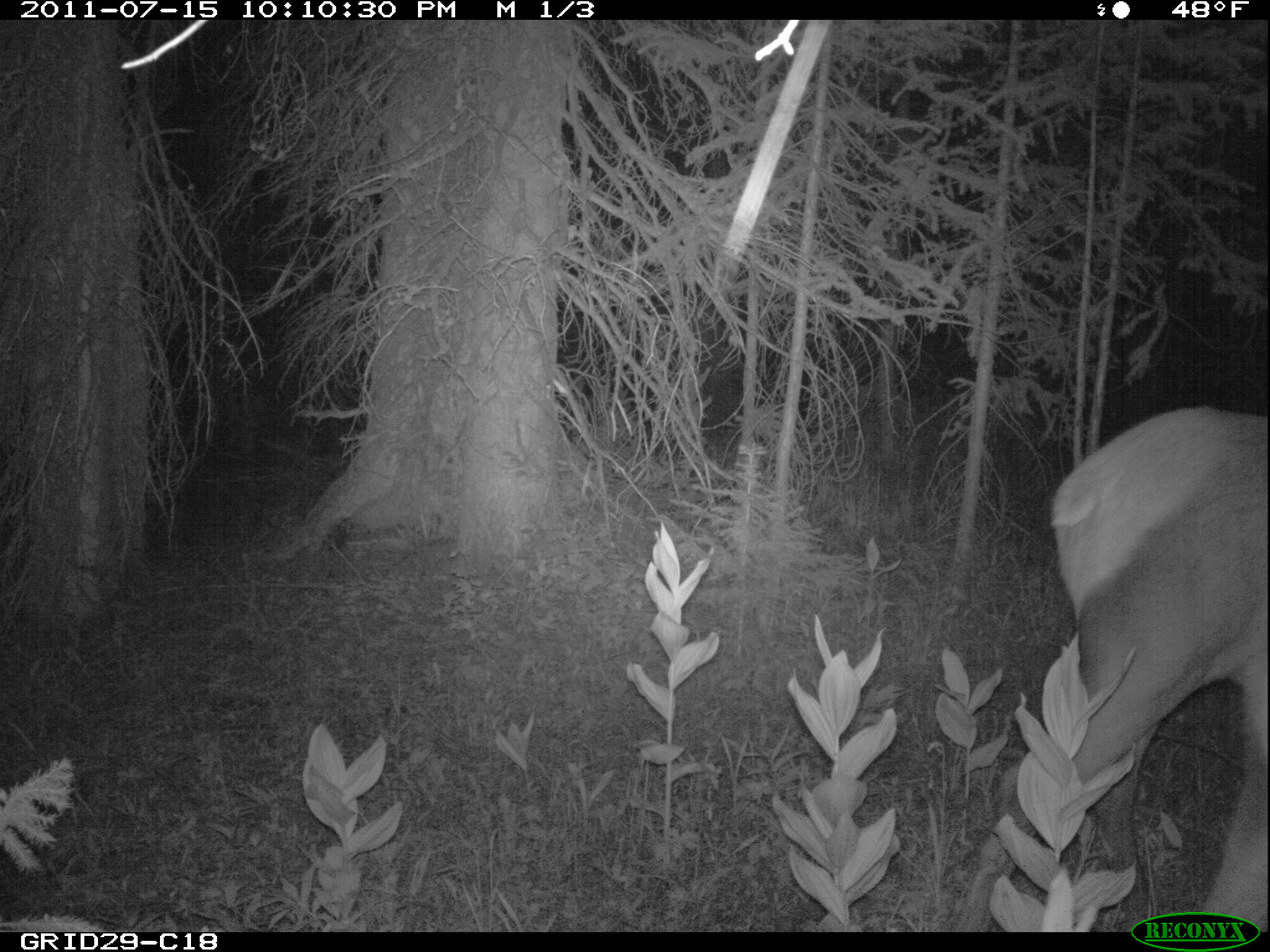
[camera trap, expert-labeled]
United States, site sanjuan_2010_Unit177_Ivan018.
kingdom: Animalia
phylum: Chordata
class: Mammalia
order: Artiodactyla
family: Cervidae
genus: Cervus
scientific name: Cervus elaphus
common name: red deer